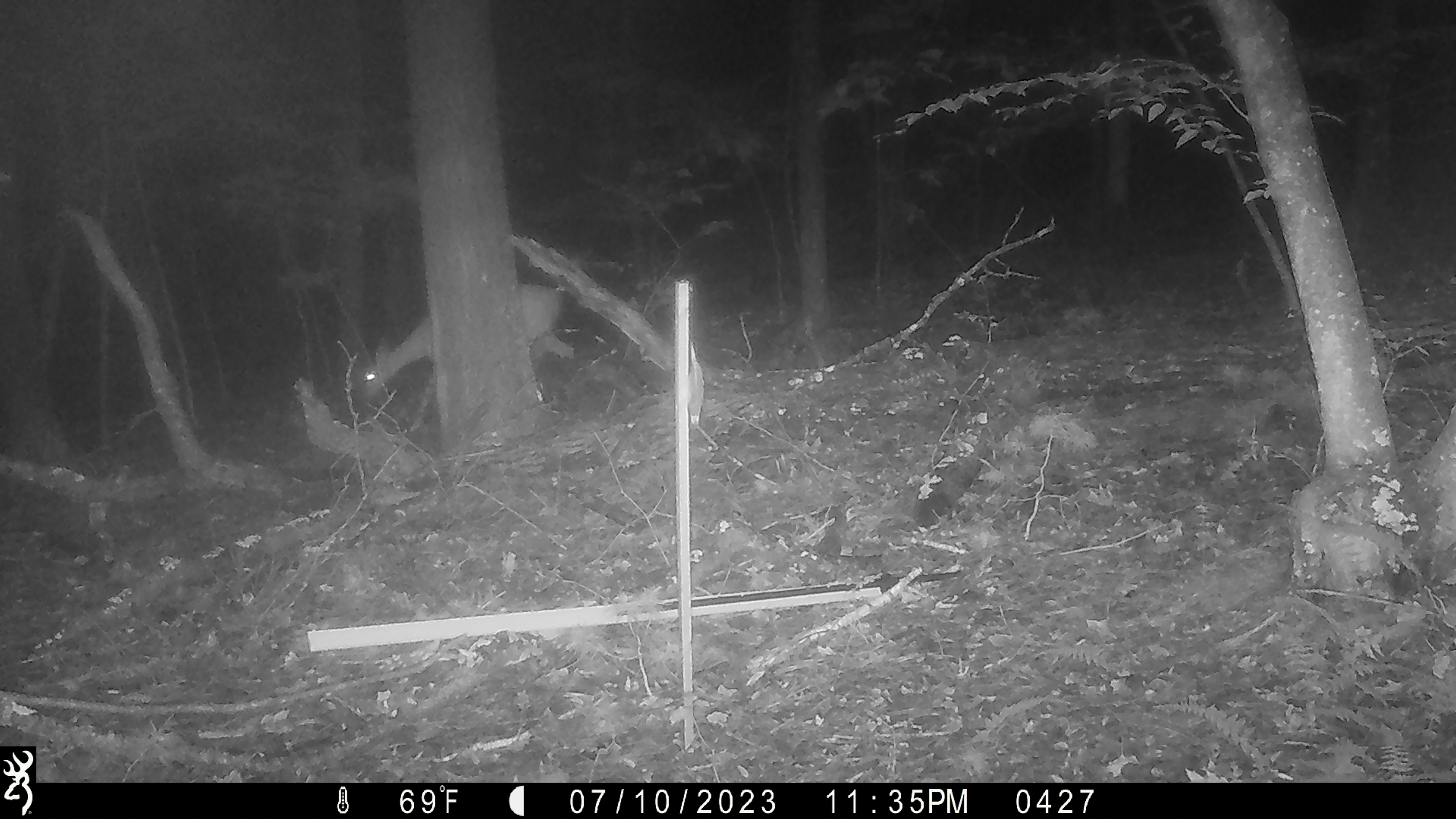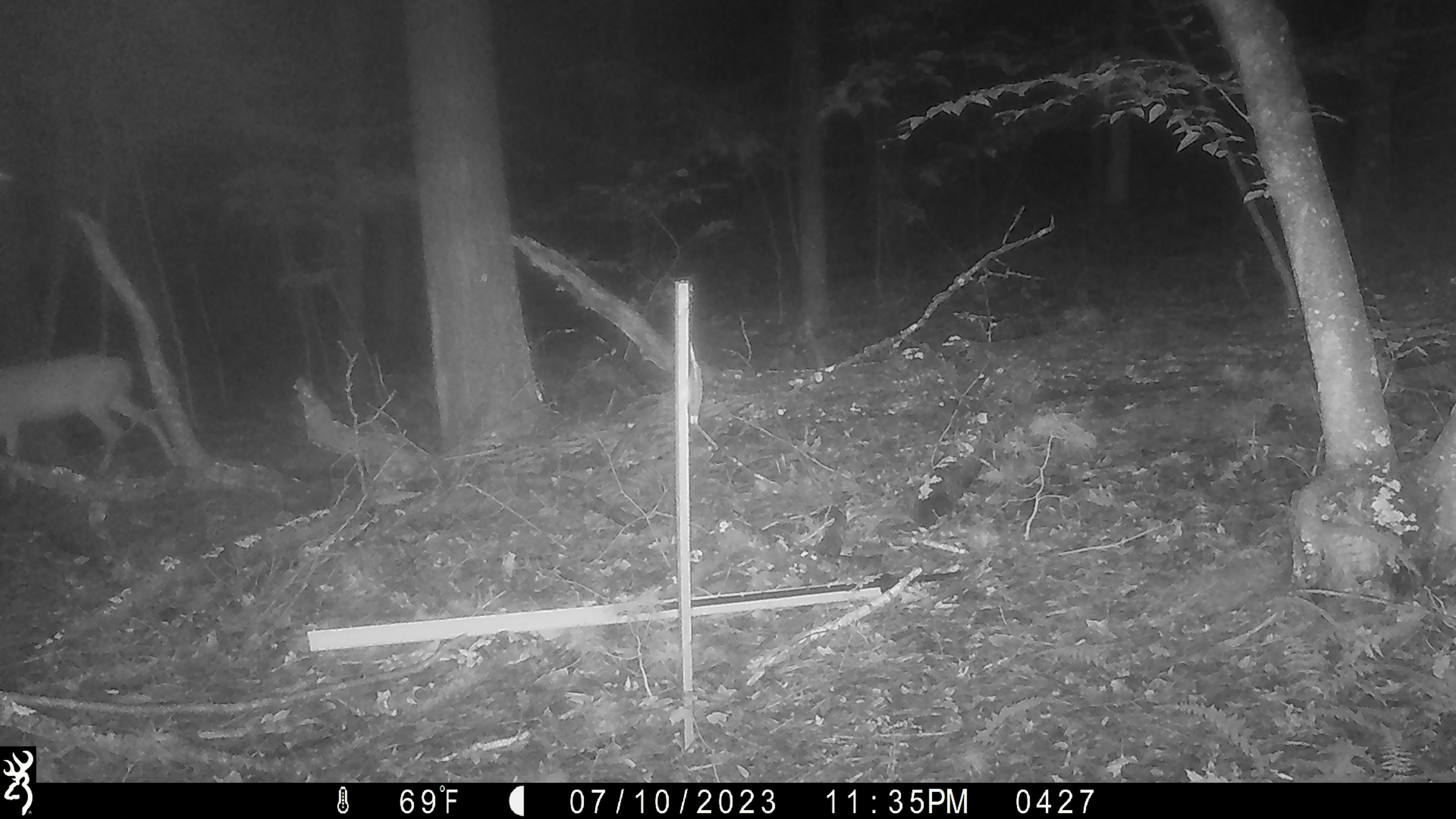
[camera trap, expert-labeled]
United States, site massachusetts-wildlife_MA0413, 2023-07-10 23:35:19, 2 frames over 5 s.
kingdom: Animalia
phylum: Chordata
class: Mammalia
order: Artiodactyla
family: Cervidae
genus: Odocoileus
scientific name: Odocoileus virginianus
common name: white-tailed deer